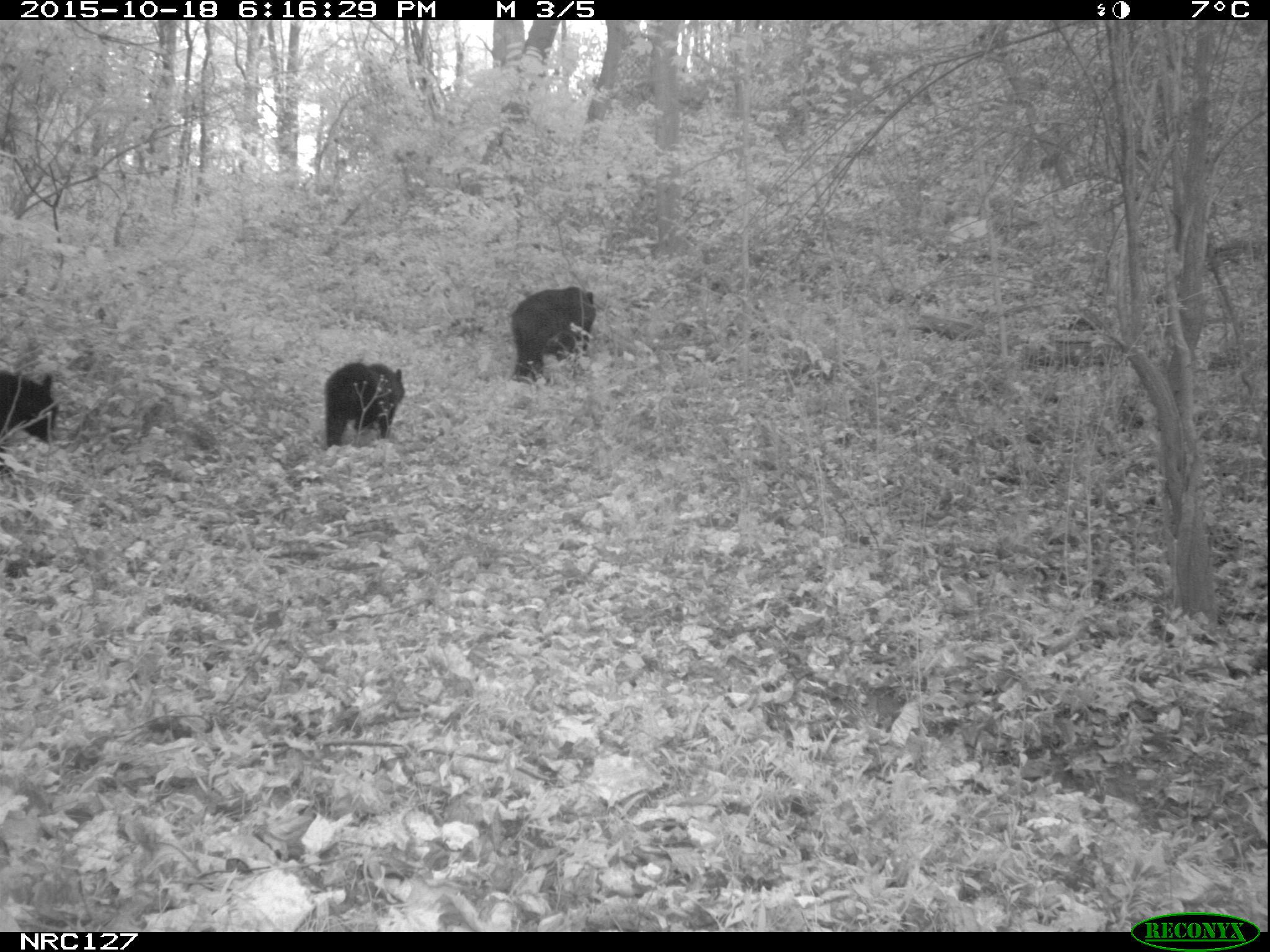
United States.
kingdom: Animalia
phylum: Chordata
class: Mammalia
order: Carnivora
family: Ursidae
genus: Ursus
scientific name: Ursus americanus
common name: american black bear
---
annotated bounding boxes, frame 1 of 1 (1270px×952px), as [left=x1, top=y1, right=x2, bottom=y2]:
American Black Bear: [left=499, top=284, right=597, bottom=377]; [left=320, top=351, right=404, bottom=455]; [left=0, top=342, right=62, bottom=448]